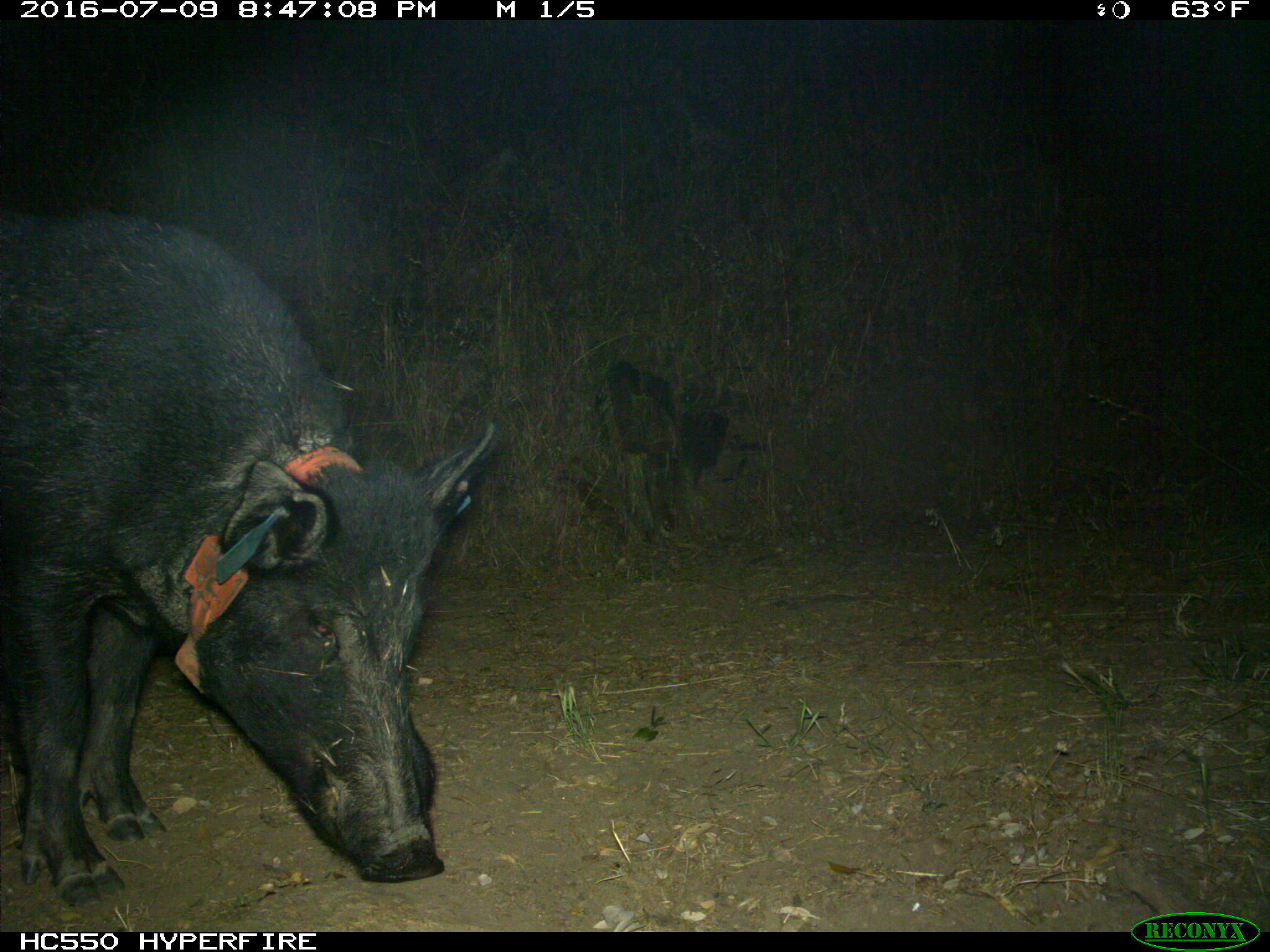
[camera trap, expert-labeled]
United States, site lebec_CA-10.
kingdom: Animalia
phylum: Chordata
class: Mammalia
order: Artiodactyla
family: Suidae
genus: Sus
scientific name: Sus scrofa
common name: wild boar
Sus scrofa (wild boar).